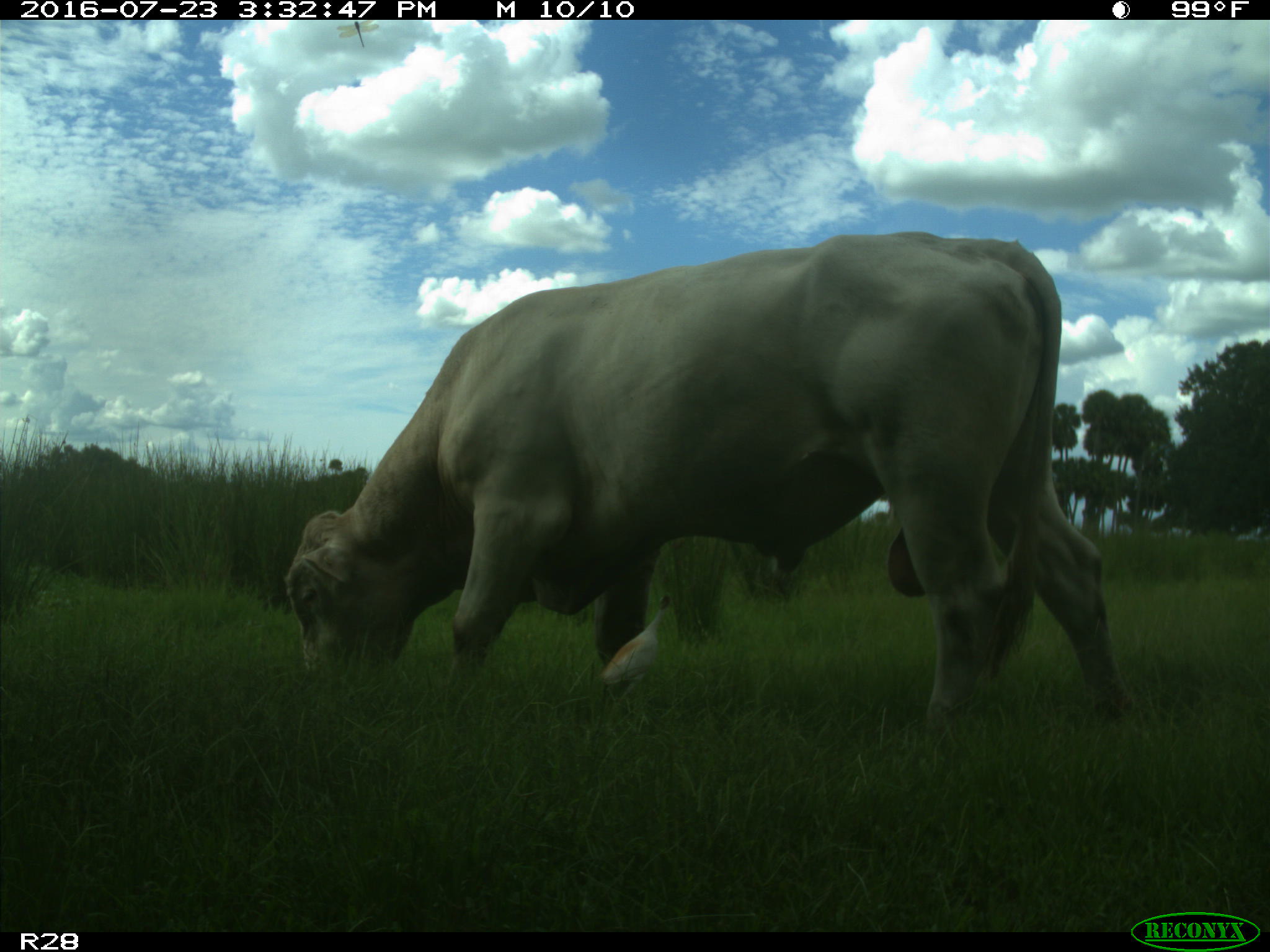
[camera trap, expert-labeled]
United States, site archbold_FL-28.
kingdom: Animalia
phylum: Chordata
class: Mammalia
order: Artiodactyla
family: Bovidae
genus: Bos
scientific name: Bos taurus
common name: domestic cow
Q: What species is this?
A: Bos taurus (domestic cow).